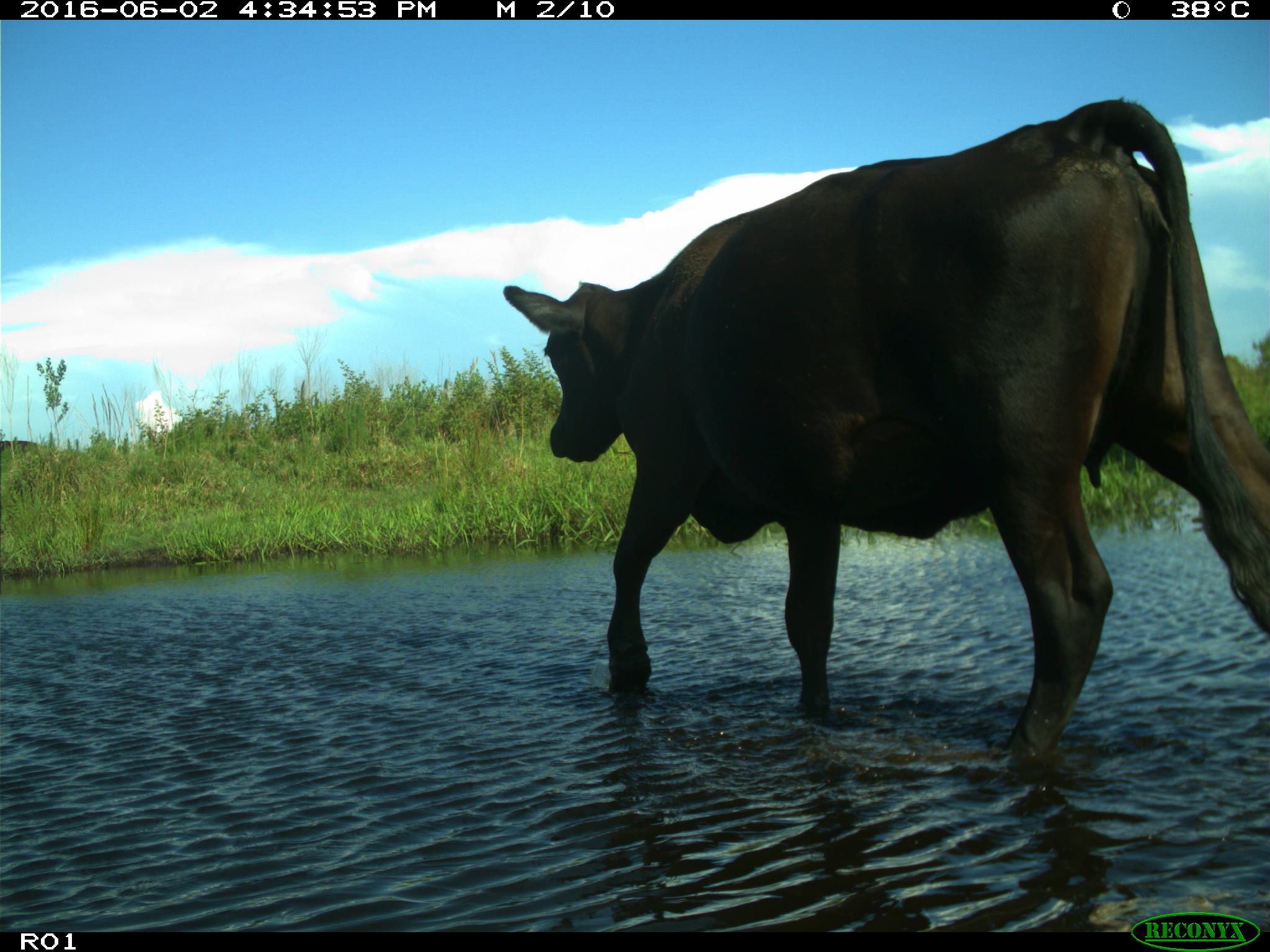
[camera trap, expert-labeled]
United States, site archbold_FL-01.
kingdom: Animalia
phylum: Chordata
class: Mammalia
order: Artiodactyla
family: Bovidae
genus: Bos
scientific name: Bos taurus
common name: domestic cow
Bos taurus (domestic cow).